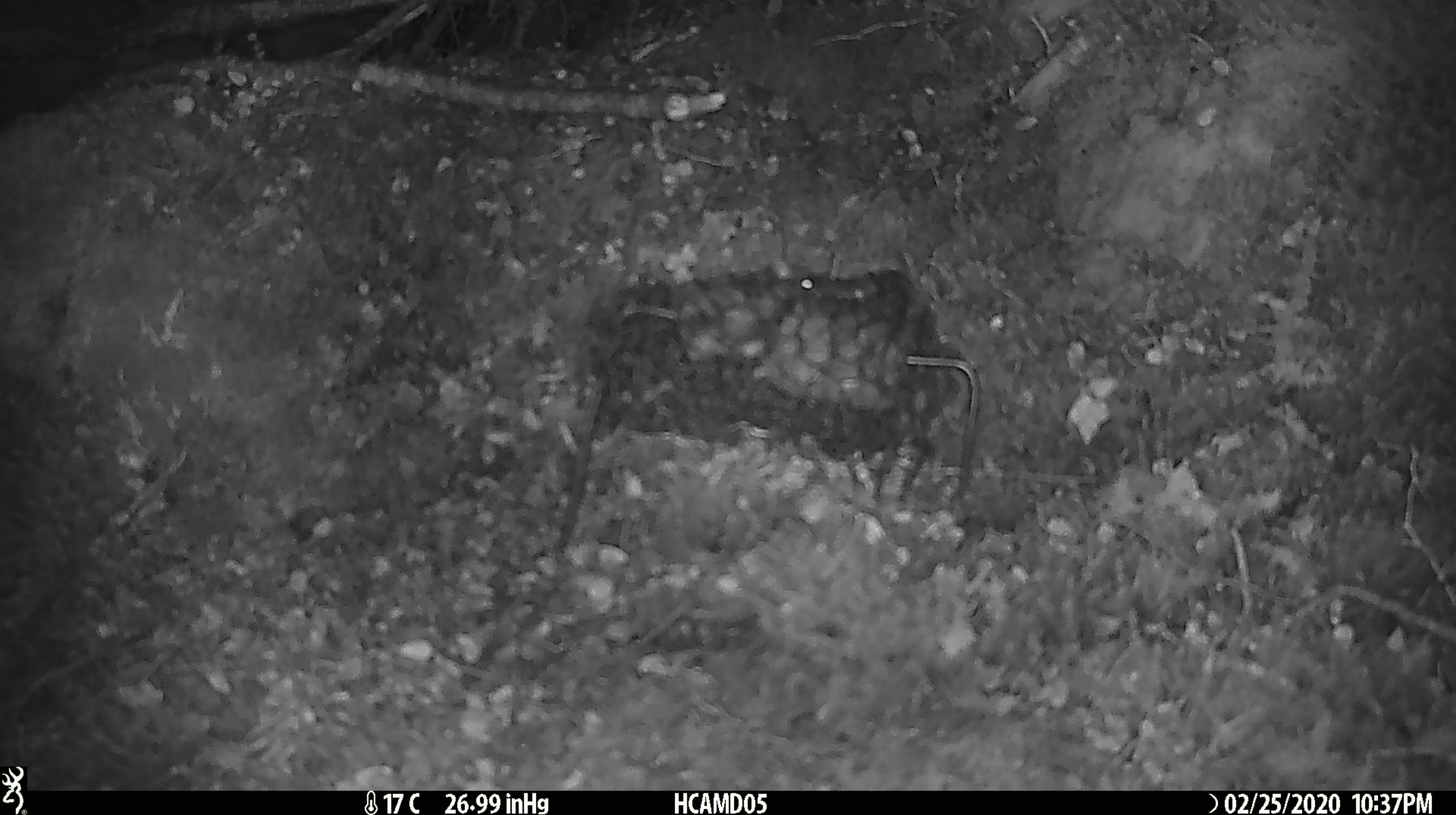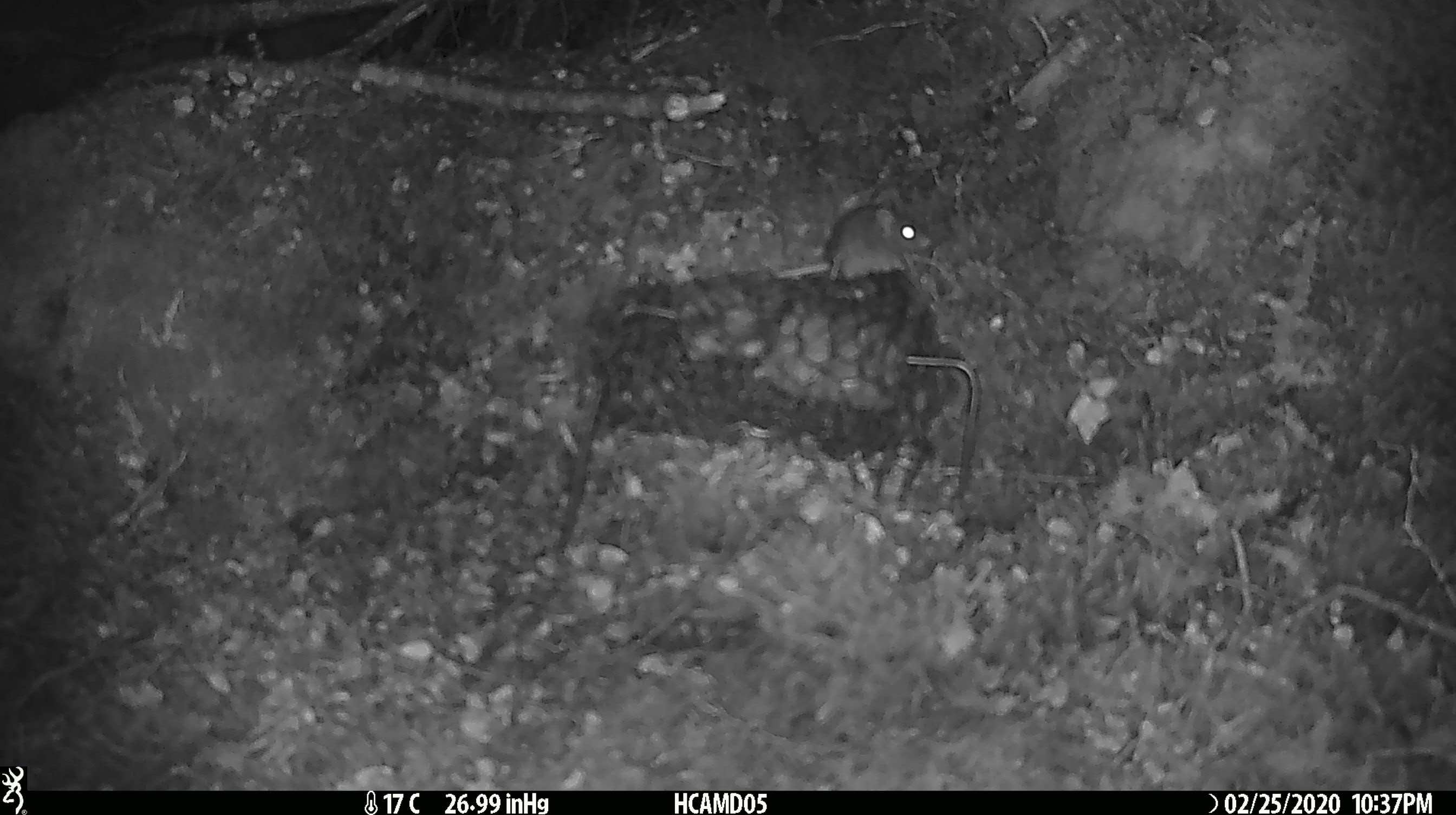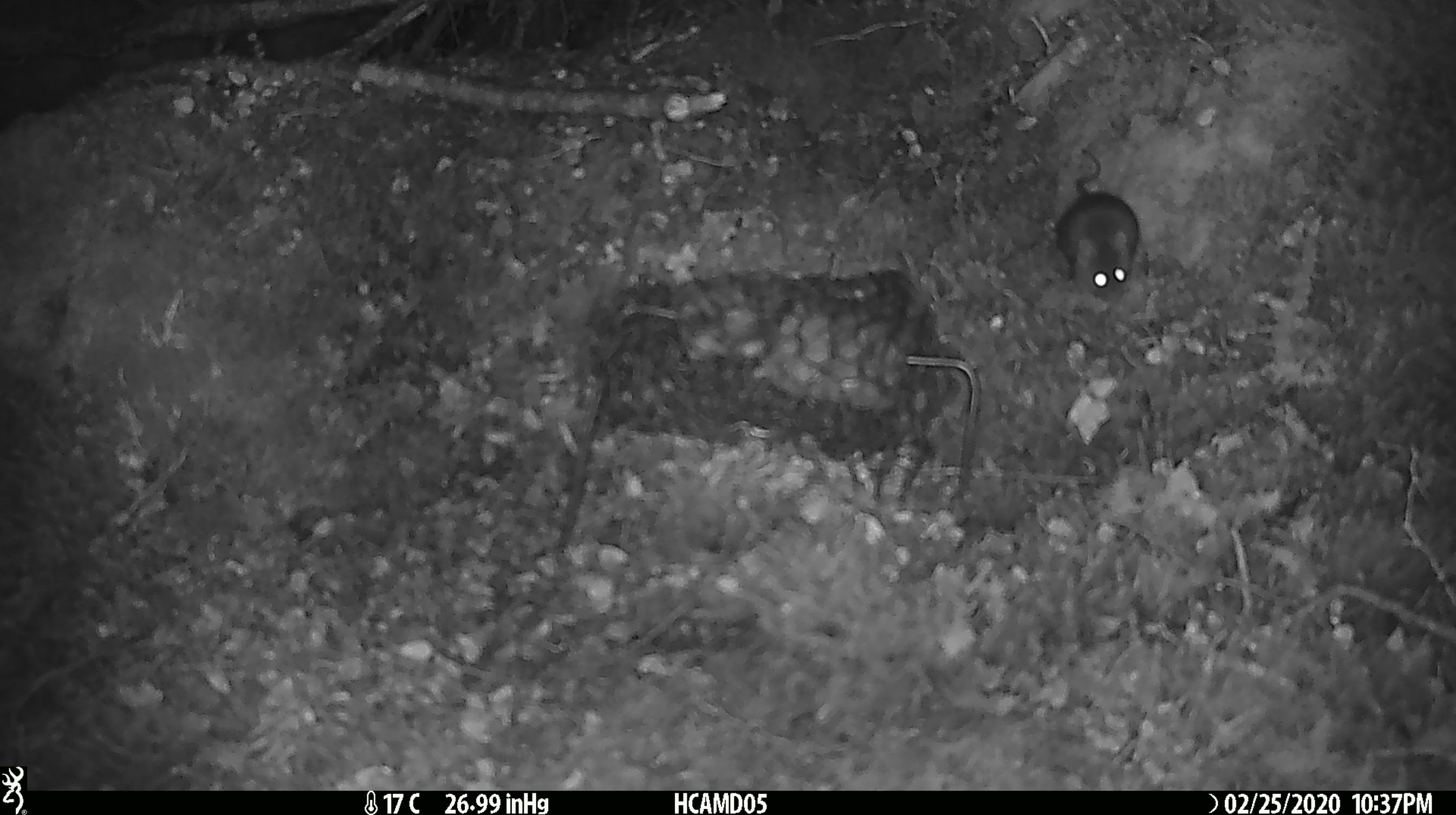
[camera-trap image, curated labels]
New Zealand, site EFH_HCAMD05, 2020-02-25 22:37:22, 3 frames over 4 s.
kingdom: Animalia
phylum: Chordata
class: Mammalia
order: Rodentia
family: Muridae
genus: Mus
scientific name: Mus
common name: mouse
Mouse (Mus).